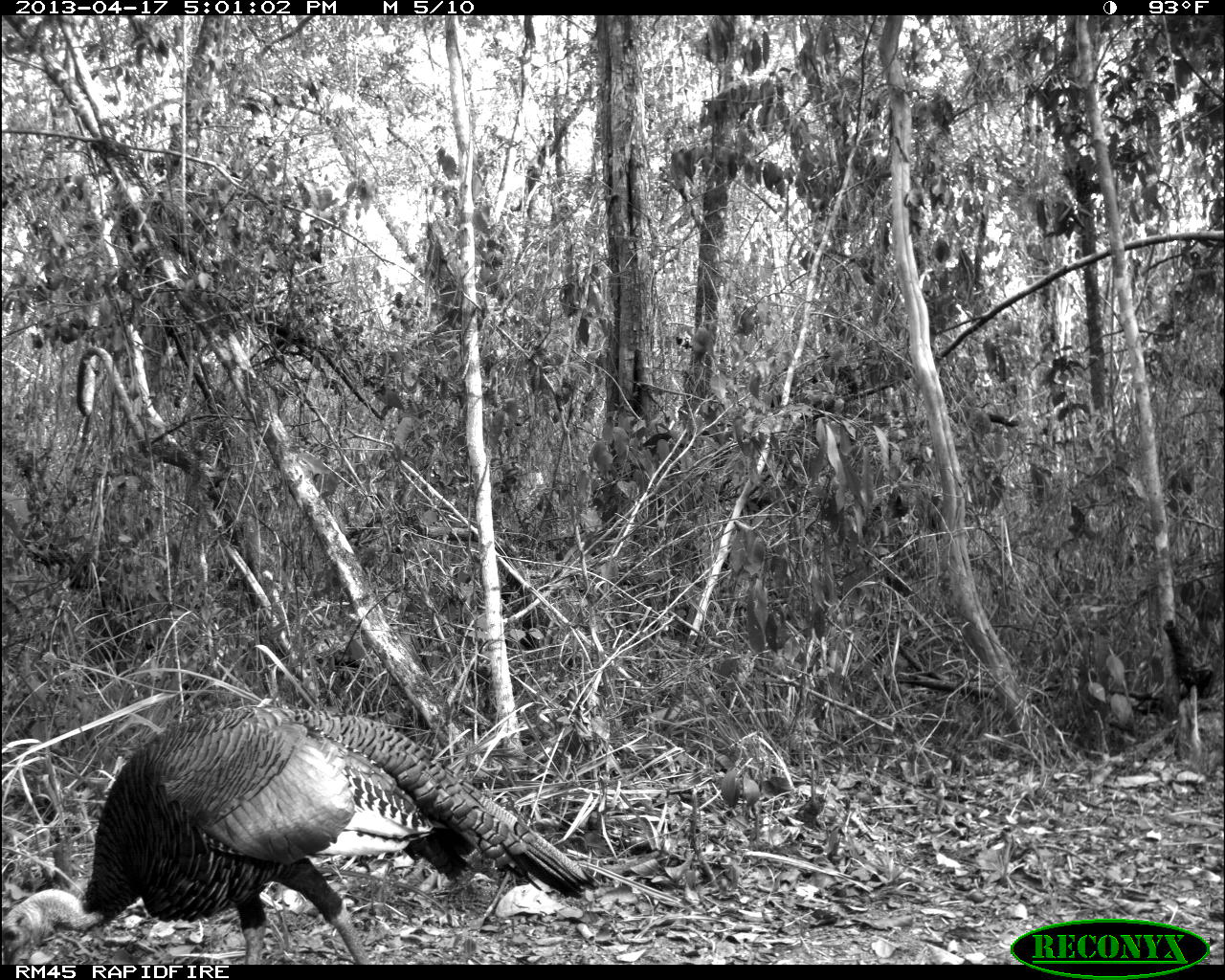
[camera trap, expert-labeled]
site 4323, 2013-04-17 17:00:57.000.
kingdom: Animalia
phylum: Chordata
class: Aves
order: Galliformes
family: Phasianidae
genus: Meleagris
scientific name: Meleagris ocellata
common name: ocellated turkey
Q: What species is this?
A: Meleagris ocellata (ocellated turkey).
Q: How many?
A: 1.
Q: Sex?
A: Male.